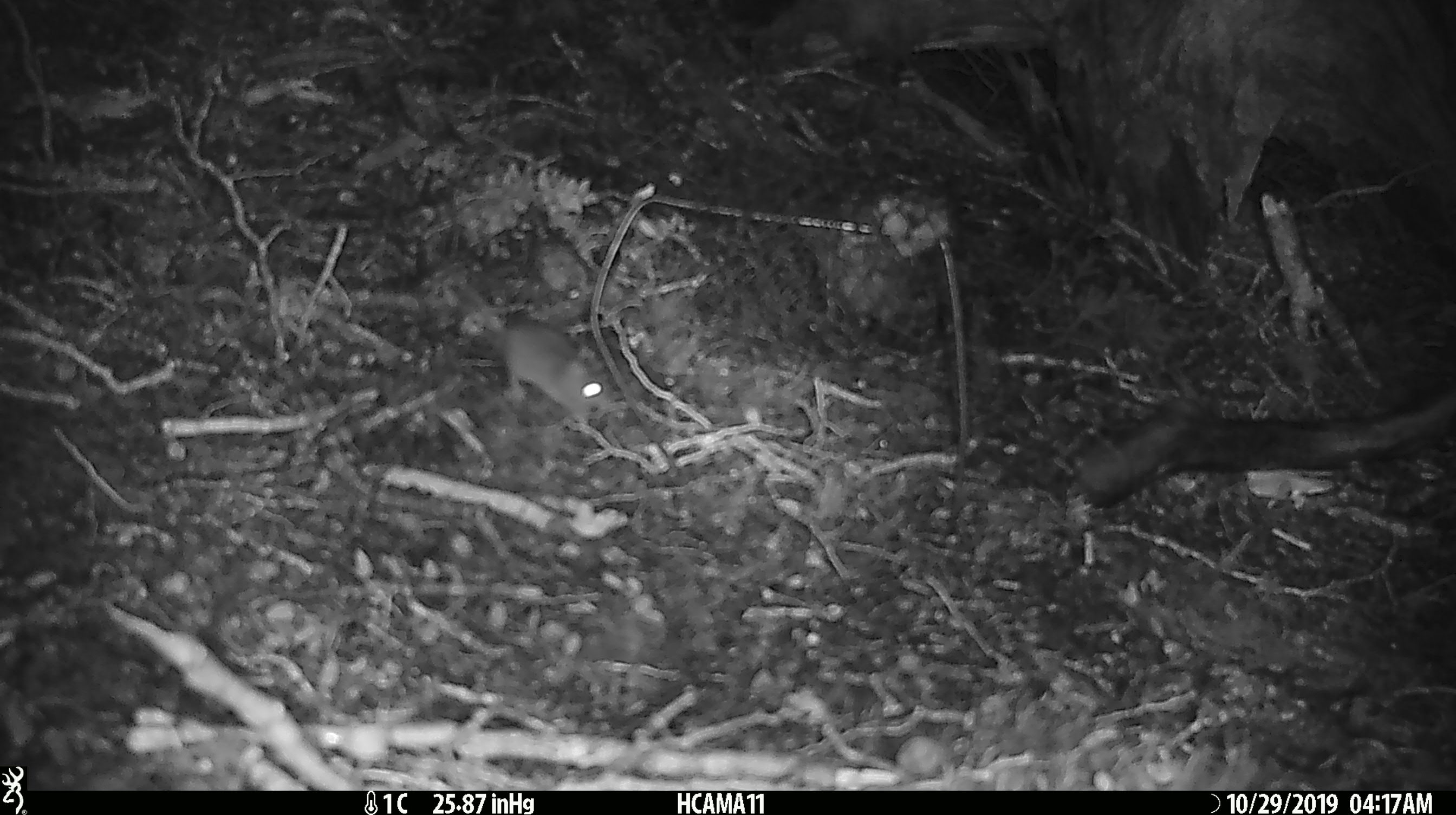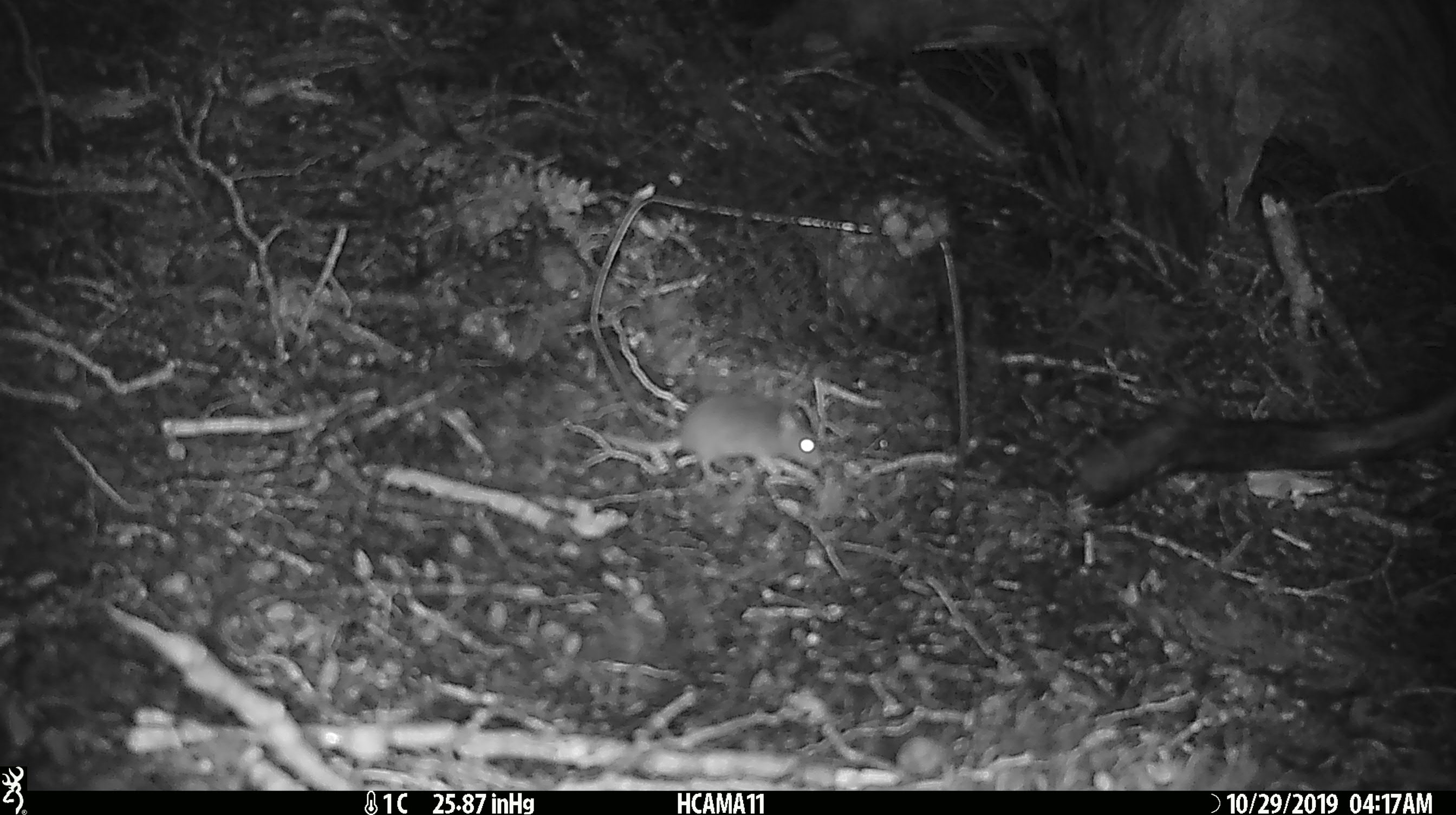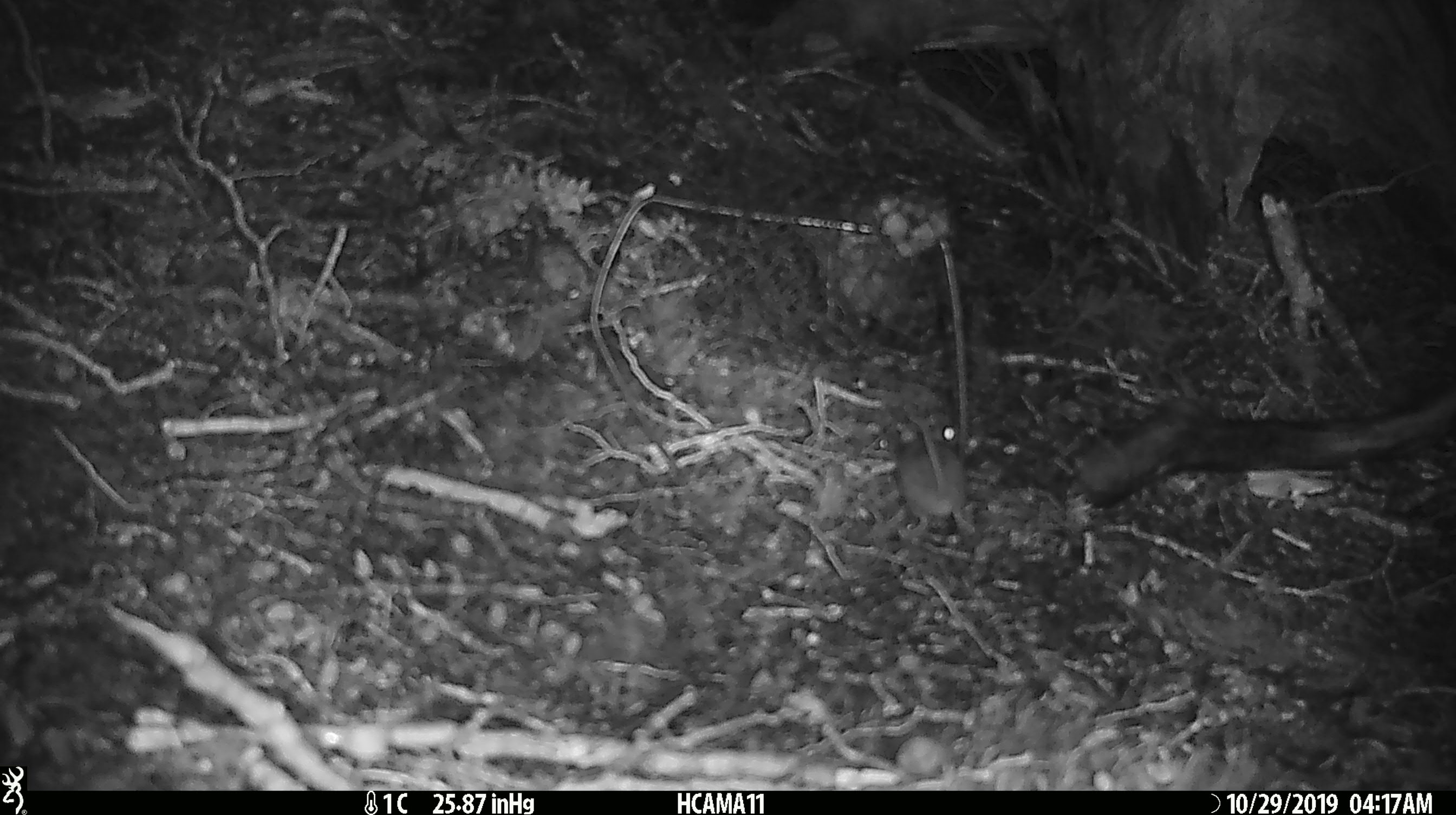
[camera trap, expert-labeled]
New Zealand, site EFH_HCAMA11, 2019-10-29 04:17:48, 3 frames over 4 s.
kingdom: Animalia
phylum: Chordata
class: Mammalia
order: Rodentia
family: Muridae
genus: Mus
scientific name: Mus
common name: mouse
Mouse (Mus).